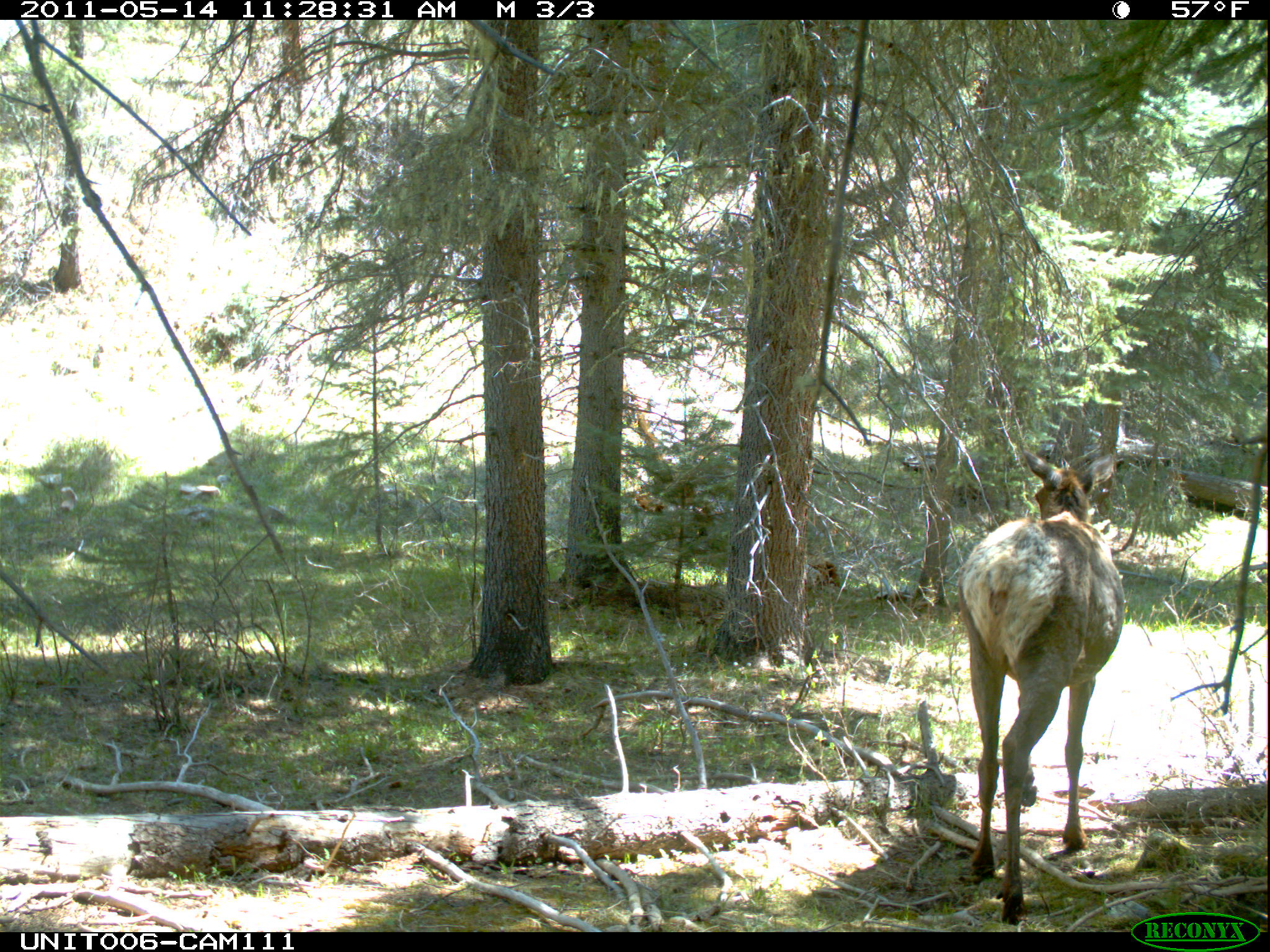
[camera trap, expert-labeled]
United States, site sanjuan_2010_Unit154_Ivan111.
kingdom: Animalia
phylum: Chordata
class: Mammalia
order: Artiodactyla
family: Cervidae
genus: Cervus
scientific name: Cervus elaphus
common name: red deer